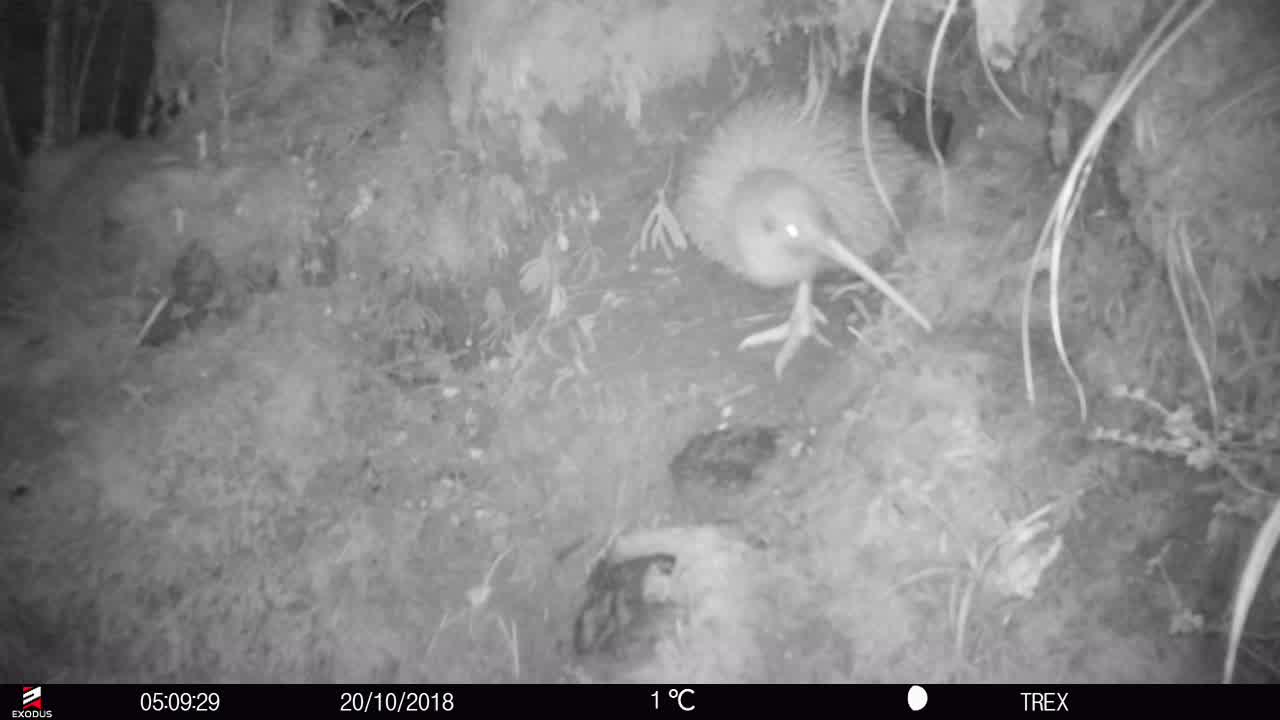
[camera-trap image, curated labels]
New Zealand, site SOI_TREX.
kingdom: Animalia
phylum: Chordata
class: Aves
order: Apterygiformes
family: Apterygidae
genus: Apteryx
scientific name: Apteryx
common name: kiwi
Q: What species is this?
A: Kiwi (Apteryx).